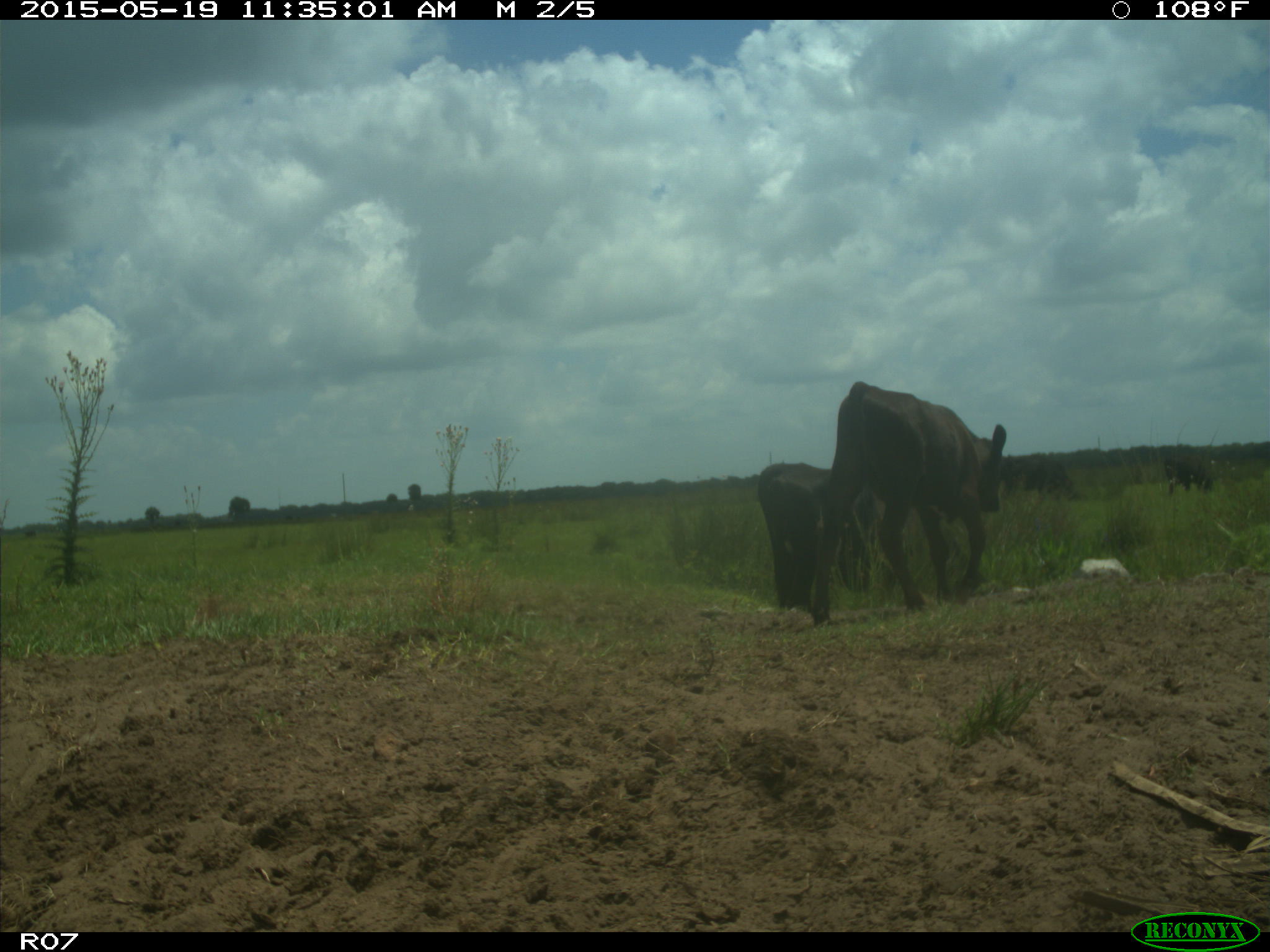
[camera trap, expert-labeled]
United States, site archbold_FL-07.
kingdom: Animalia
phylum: Chordata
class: Mammalia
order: Artiodactyla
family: Bovidae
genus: Bos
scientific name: Bos taurus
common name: domestic cow